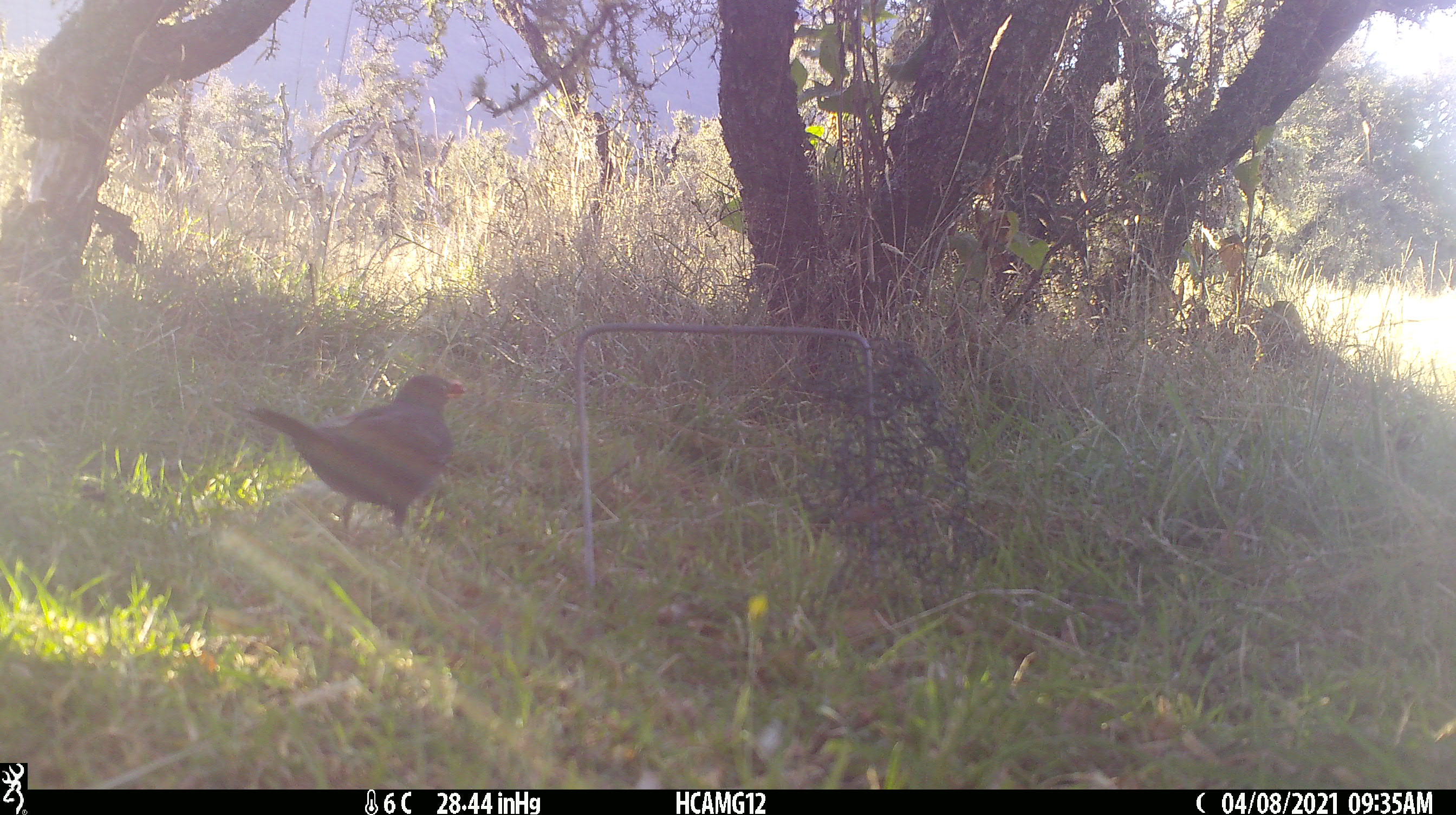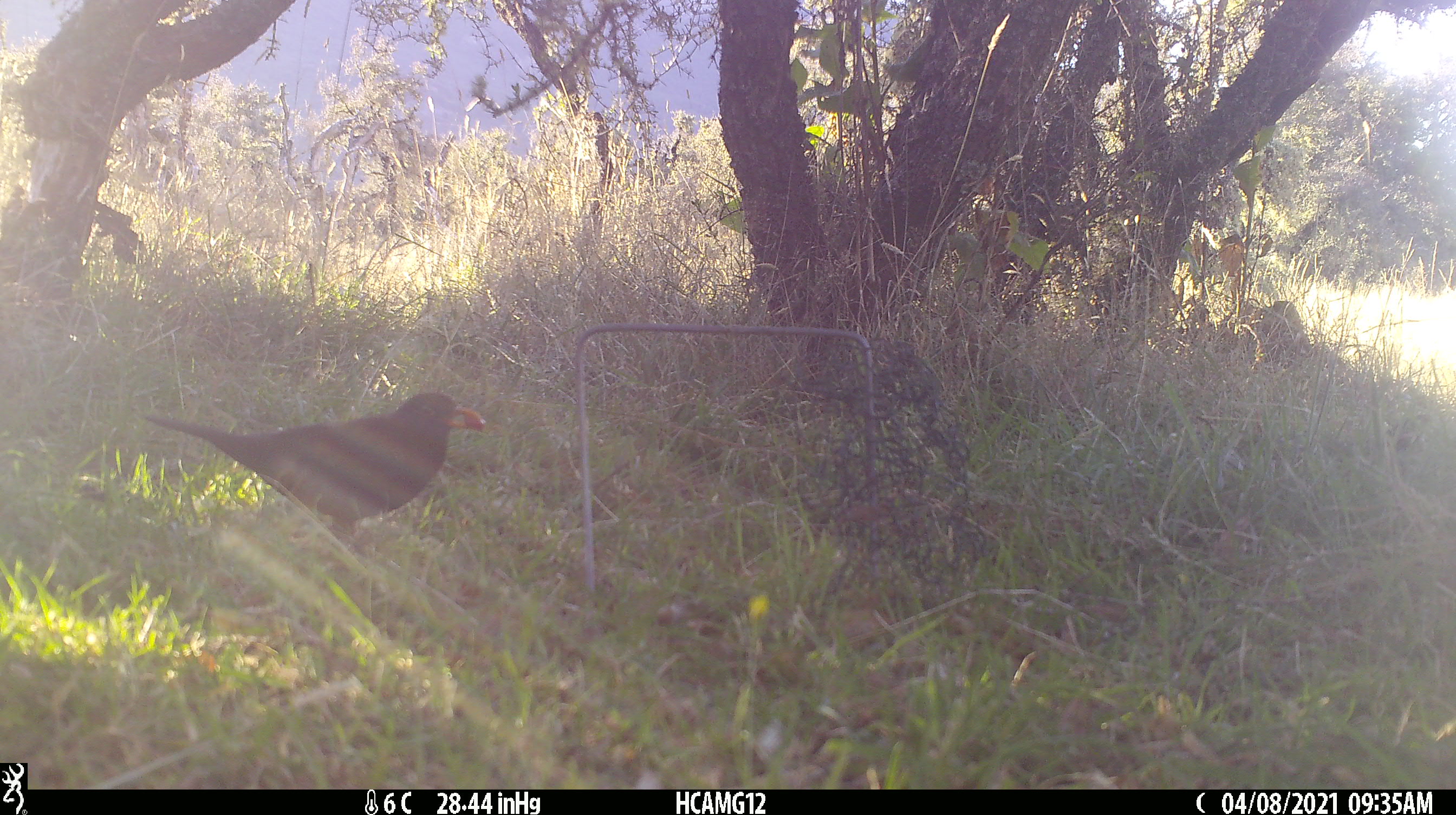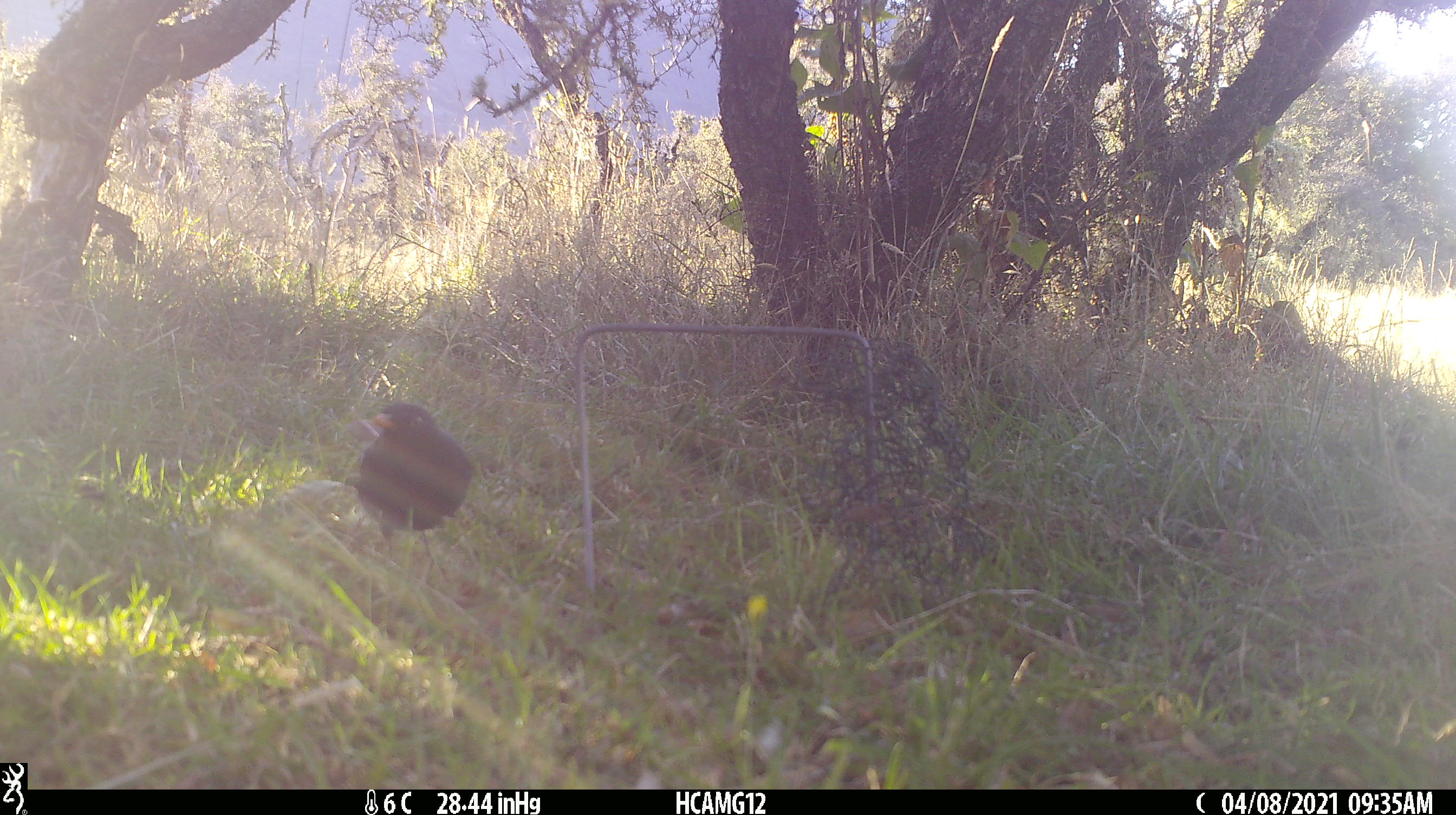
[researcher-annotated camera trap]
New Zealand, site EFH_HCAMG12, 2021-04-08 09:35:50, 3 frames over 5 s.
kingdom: Animalia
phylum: Chordata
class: Aves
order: Passeriformes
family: Turdidae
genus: Turdus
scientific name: Turdus merula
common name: eurasian blackbird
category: blackbird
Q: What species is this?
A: Blackbird (eurasian blackbird) (Turdus merula).